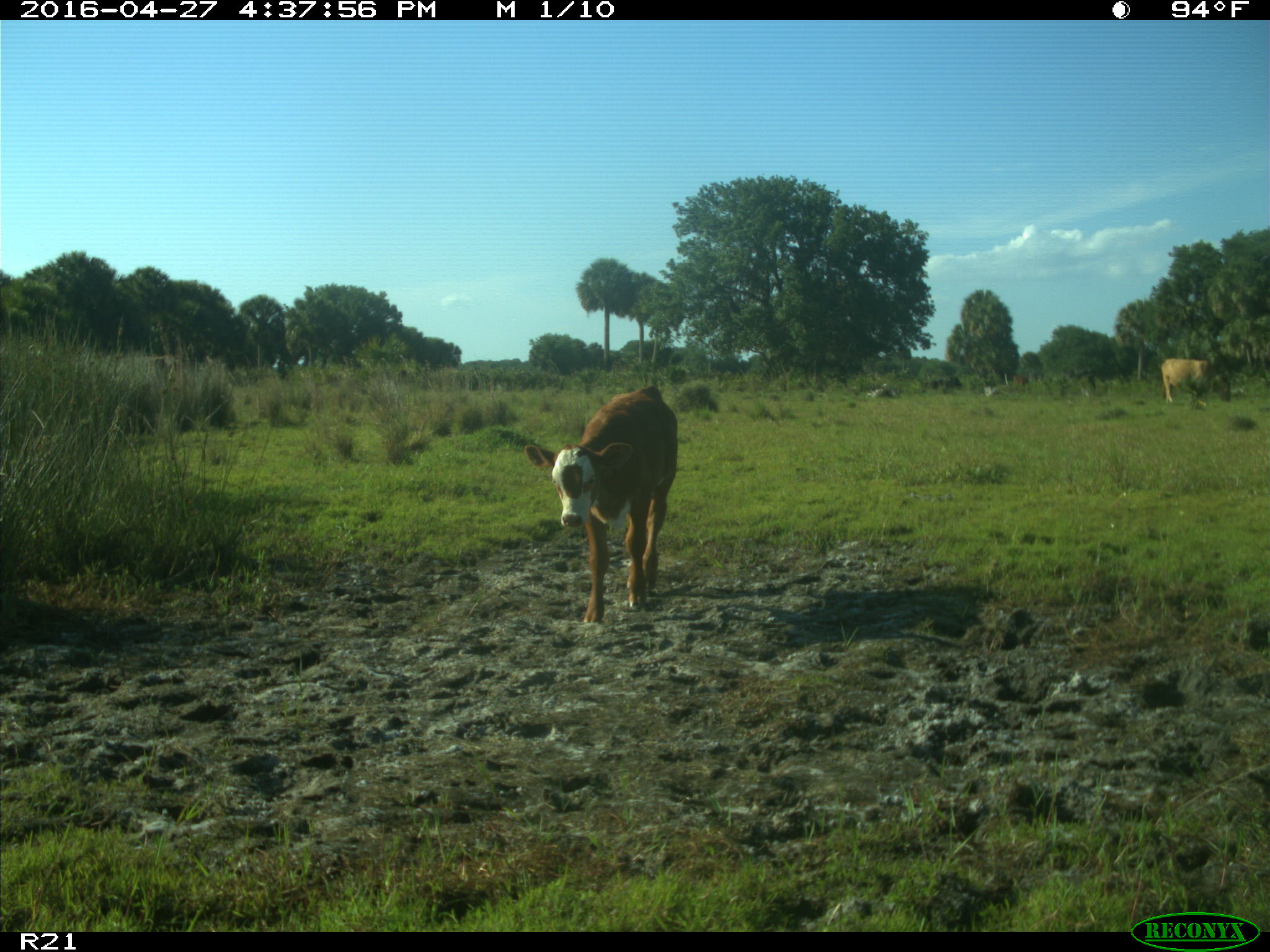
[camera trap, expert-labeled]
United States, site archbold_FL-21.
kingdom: Animalia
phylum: Chordata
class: Mammalia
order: Artiodactyla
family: Bovidae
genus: Bos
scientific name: Bos taurus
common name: domestic cow